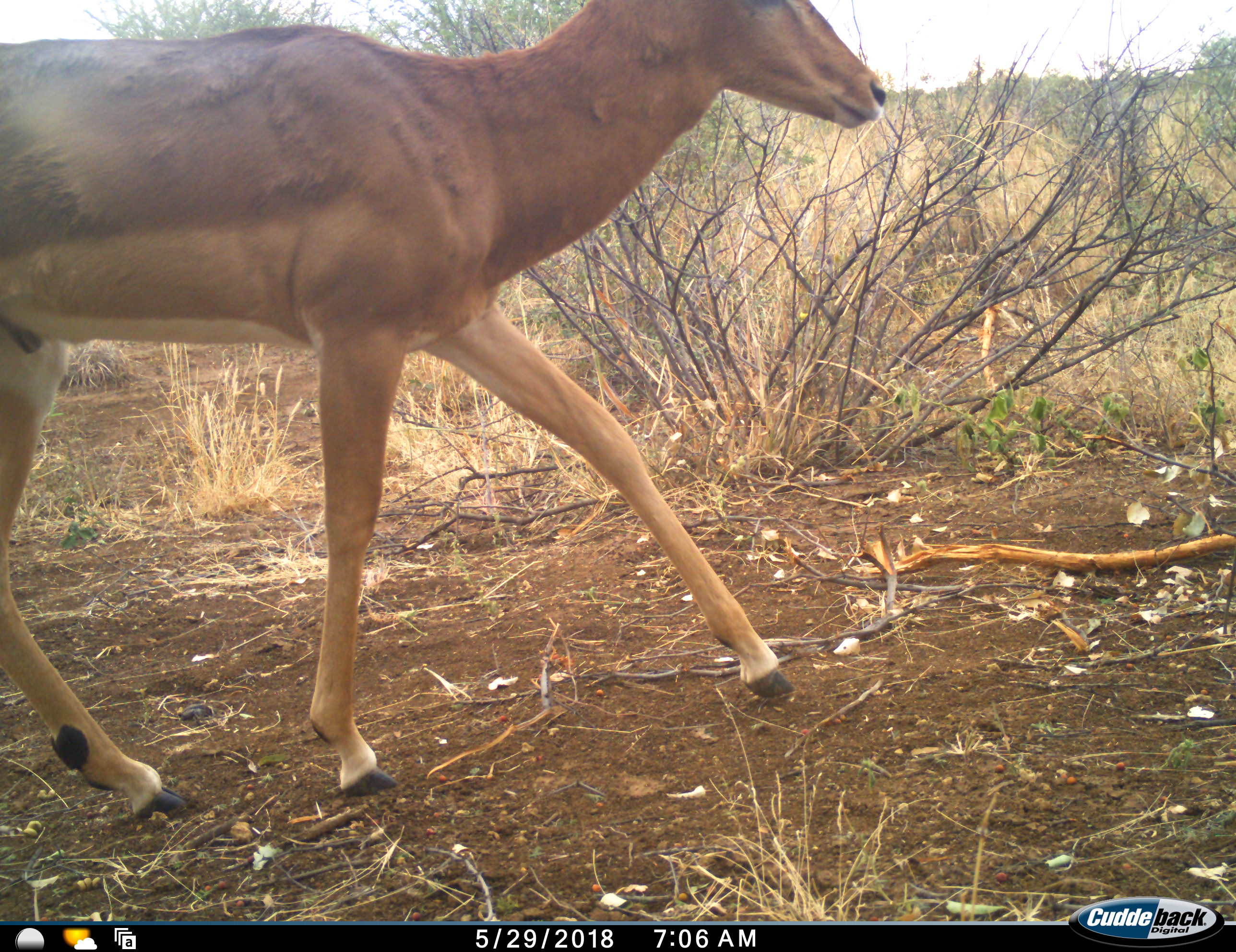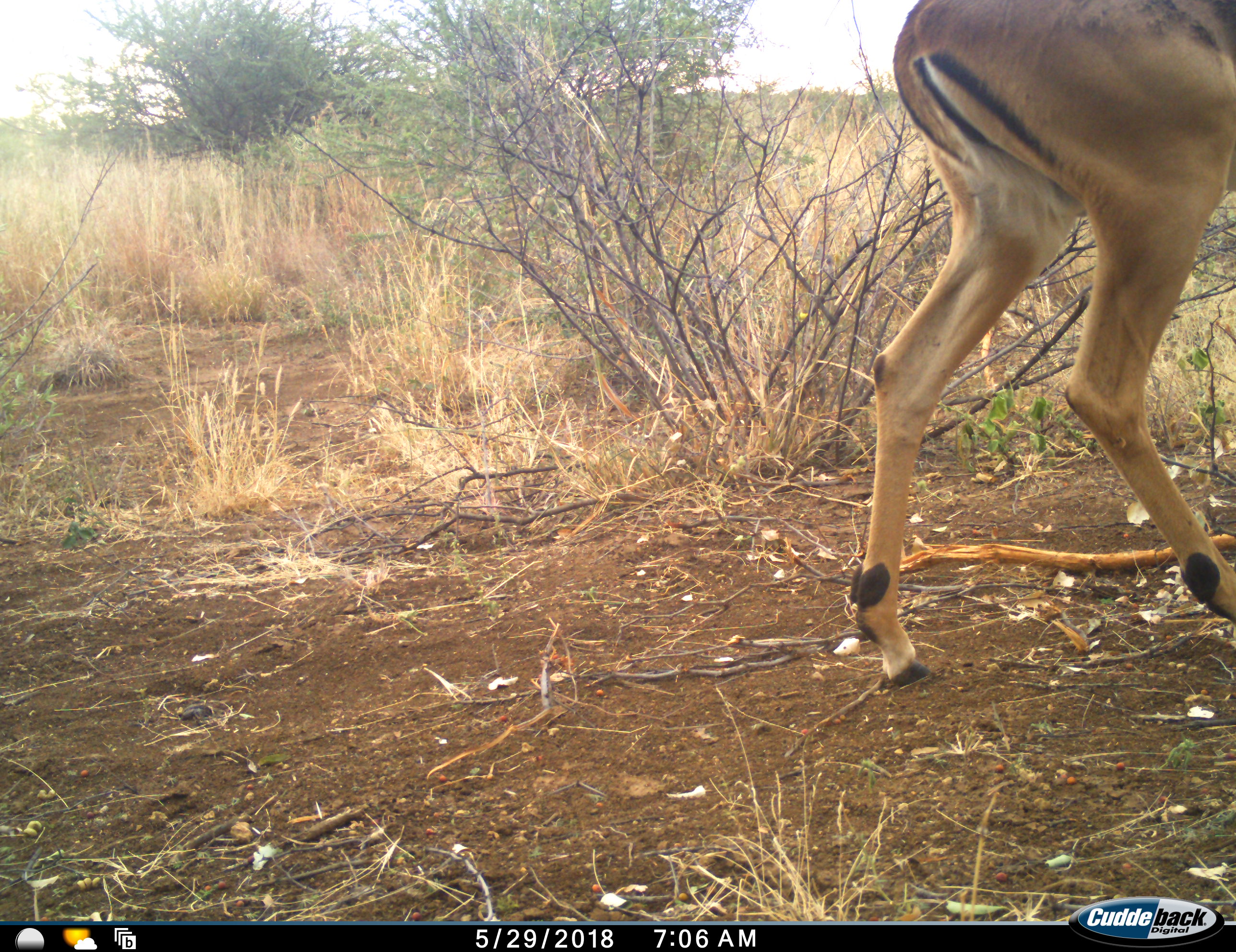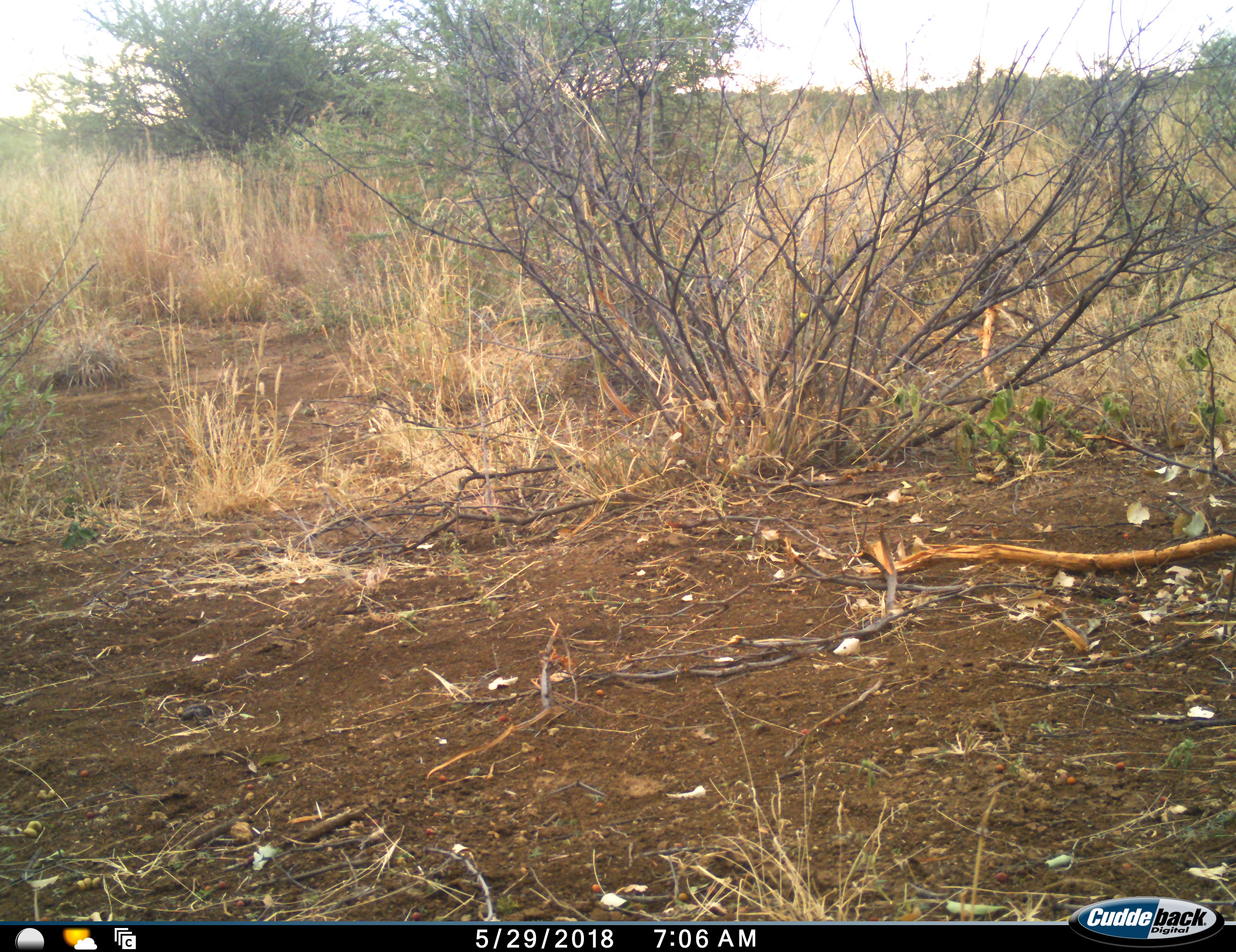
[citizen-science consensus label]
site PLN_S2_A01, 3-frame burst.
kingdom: Animalia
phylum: Chordata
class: Mammalia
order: Artiodactyla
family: Bovidae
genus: Aepyceros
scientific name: Aepyceros melampus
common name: impala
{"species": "impala (Aepyceros melampus)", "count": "1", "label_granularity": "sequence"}